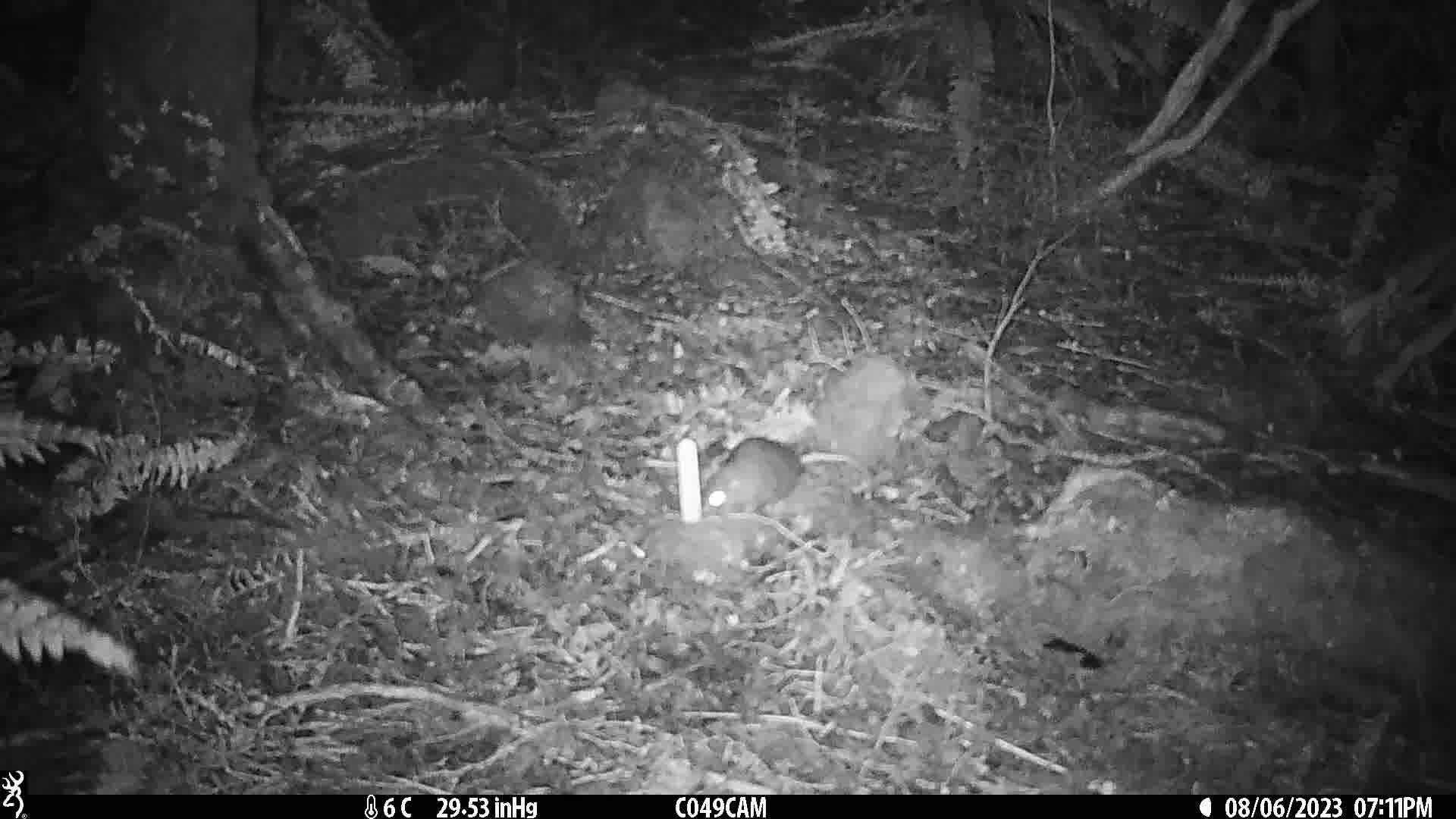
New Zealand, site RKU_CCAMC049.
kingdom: Animalia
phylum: Chordata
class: Mammalia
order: Rodentia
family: Muridae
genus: Rattus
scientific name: Rattus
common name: rat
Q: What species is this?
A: Rat (Rattus).